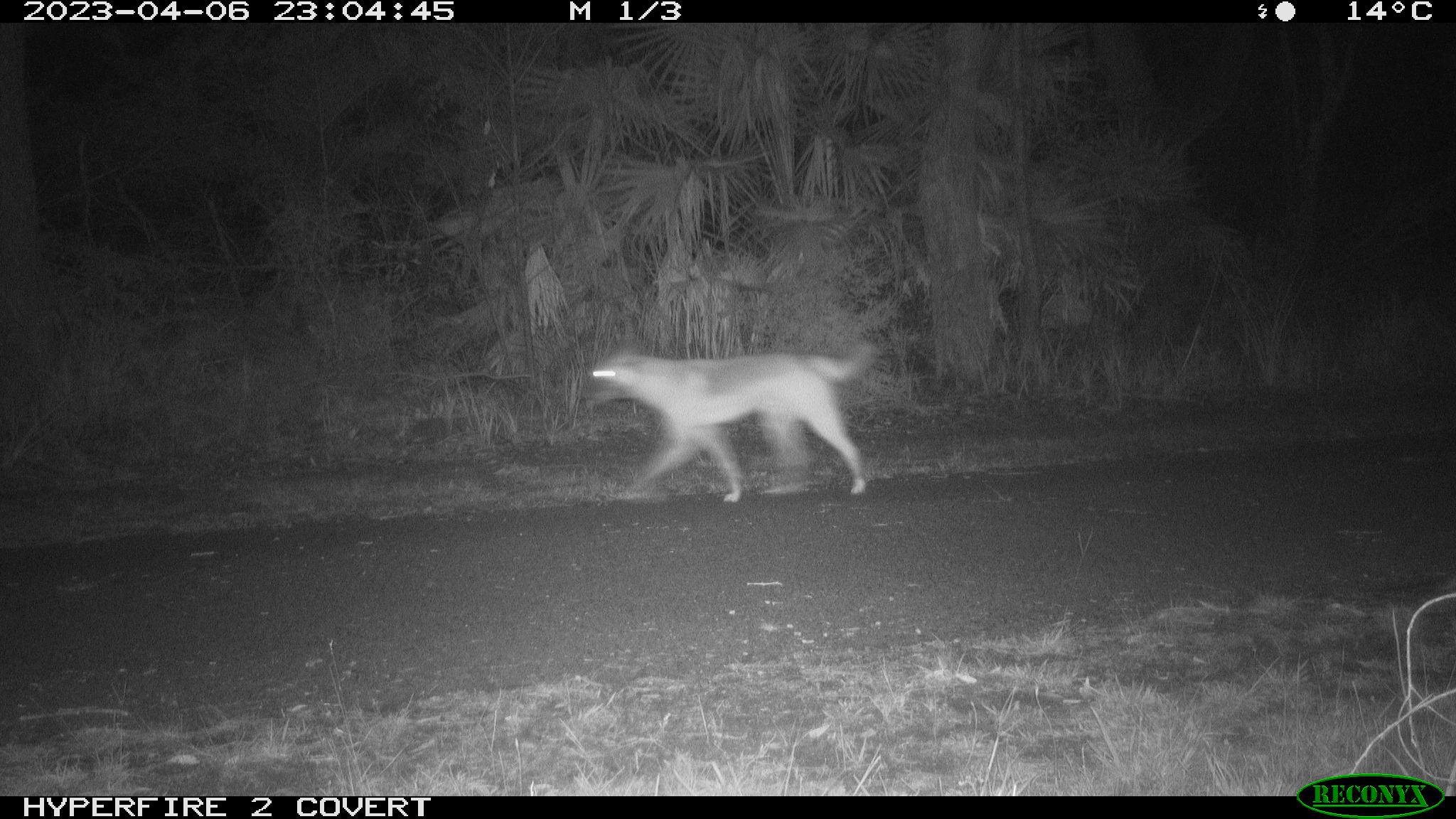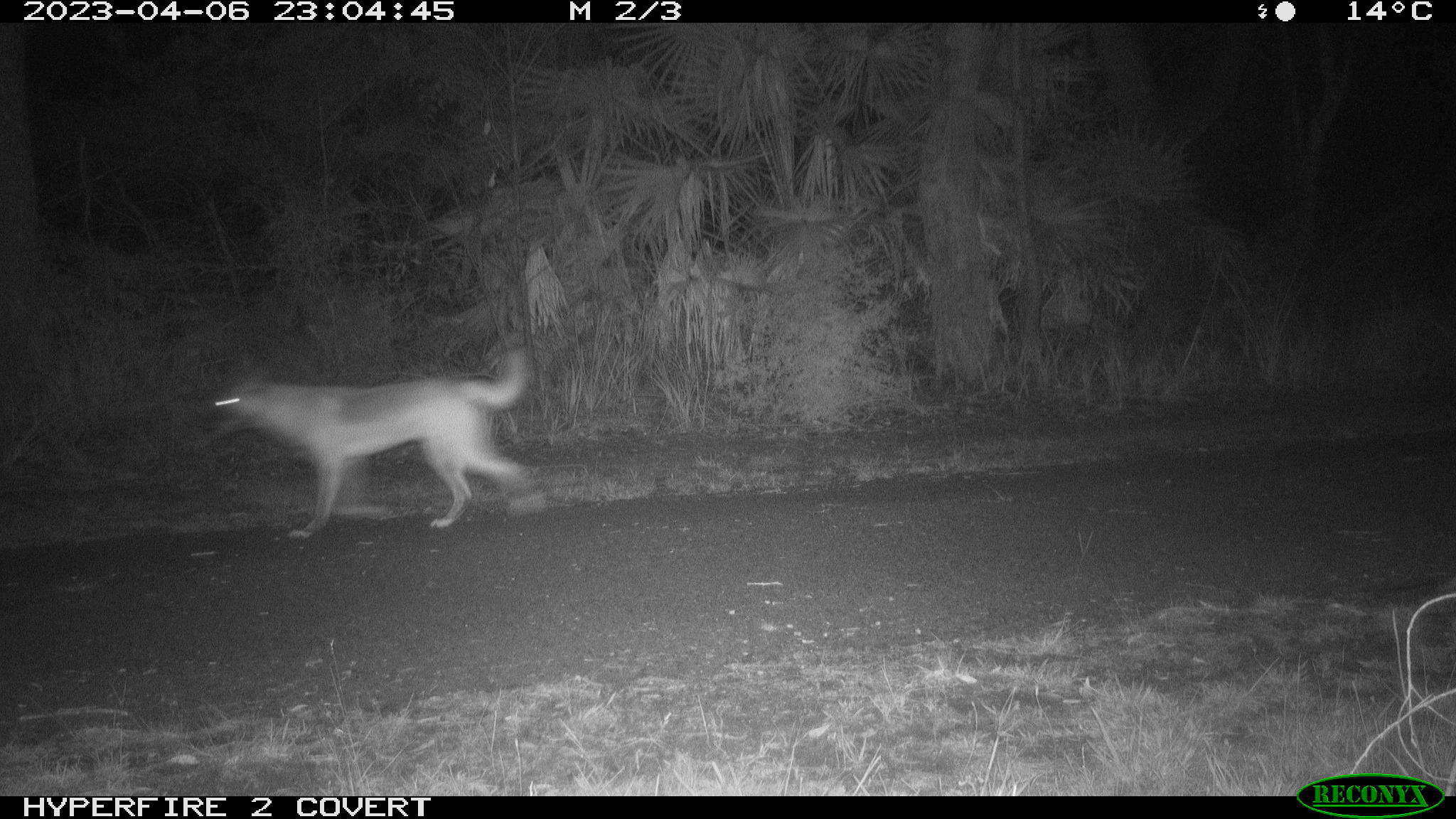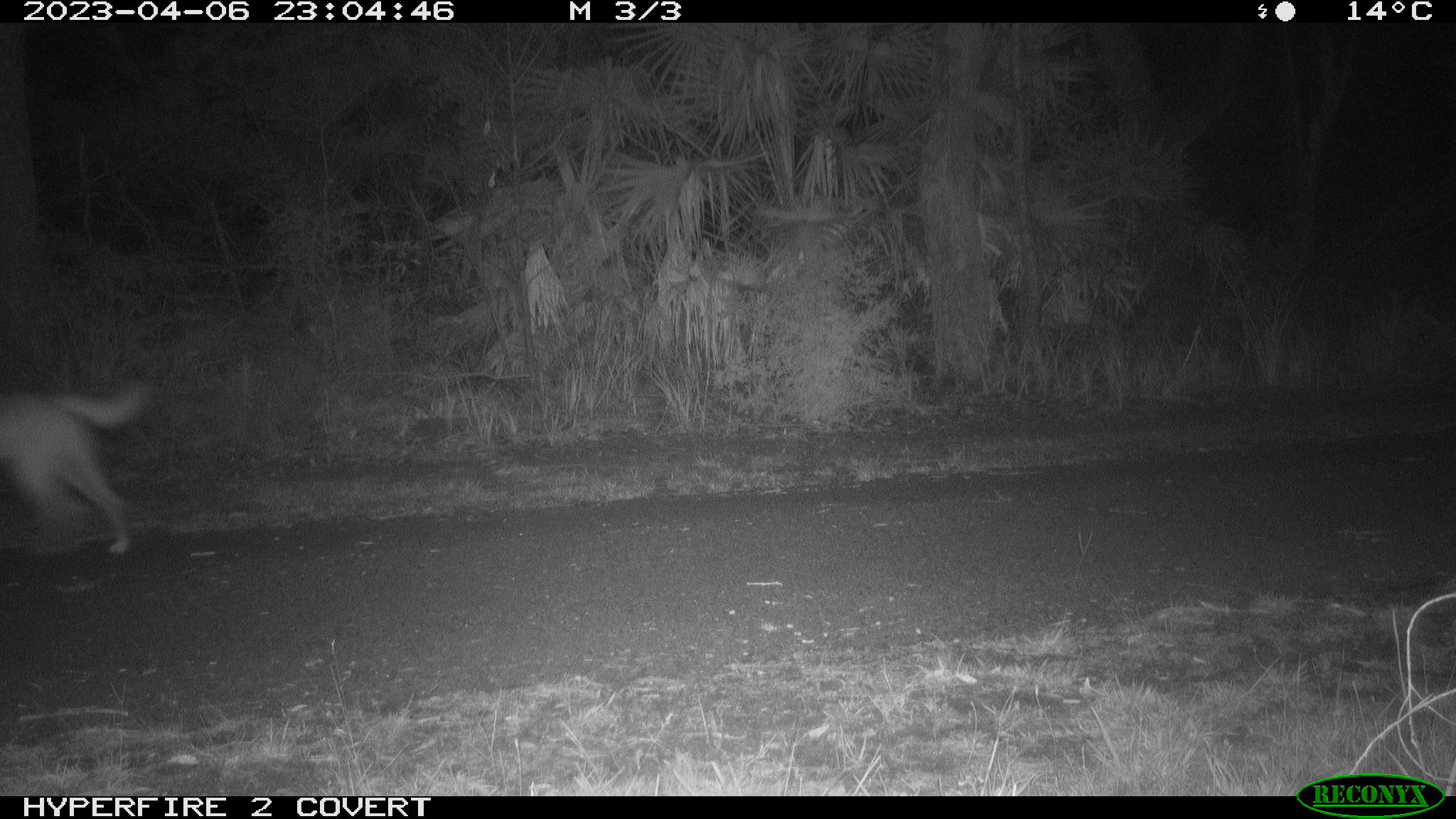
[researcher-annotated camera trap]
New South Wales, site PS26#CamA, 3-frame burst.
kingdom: Animalia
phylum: Chordata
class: Mammalia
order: Carnivora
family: Canidae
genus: Canis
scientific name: Canis familiaris dingo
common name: dingo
Dingo (Canis familiaris dingo).